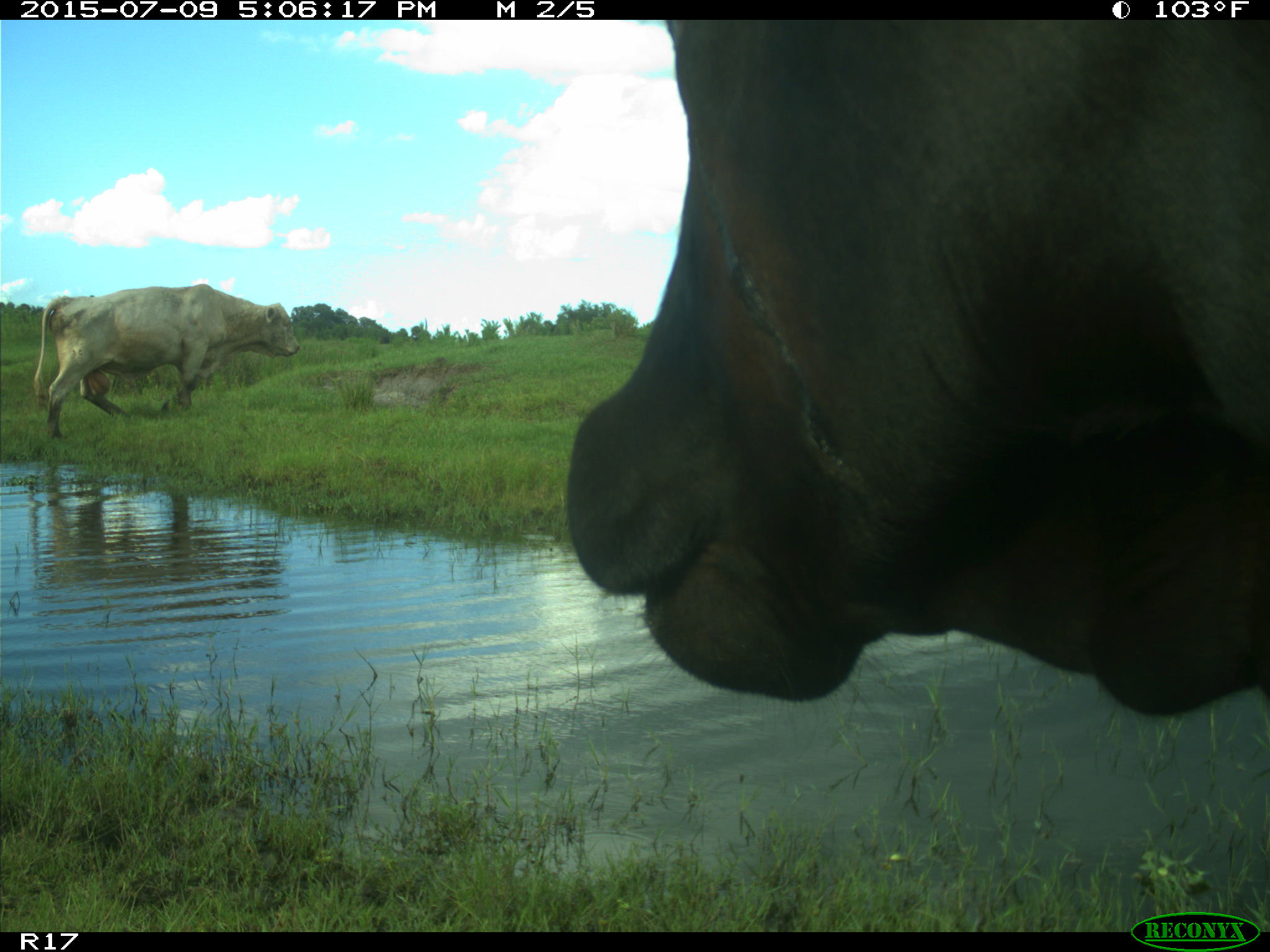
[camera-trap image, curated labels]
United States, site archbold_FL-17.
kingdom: Animalia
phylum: Chordata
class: Mammalia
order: Artiodactyla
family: Bovidae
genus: Bos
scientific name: Bos taurus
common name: domestic cow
Bos taurus (domestic cow).